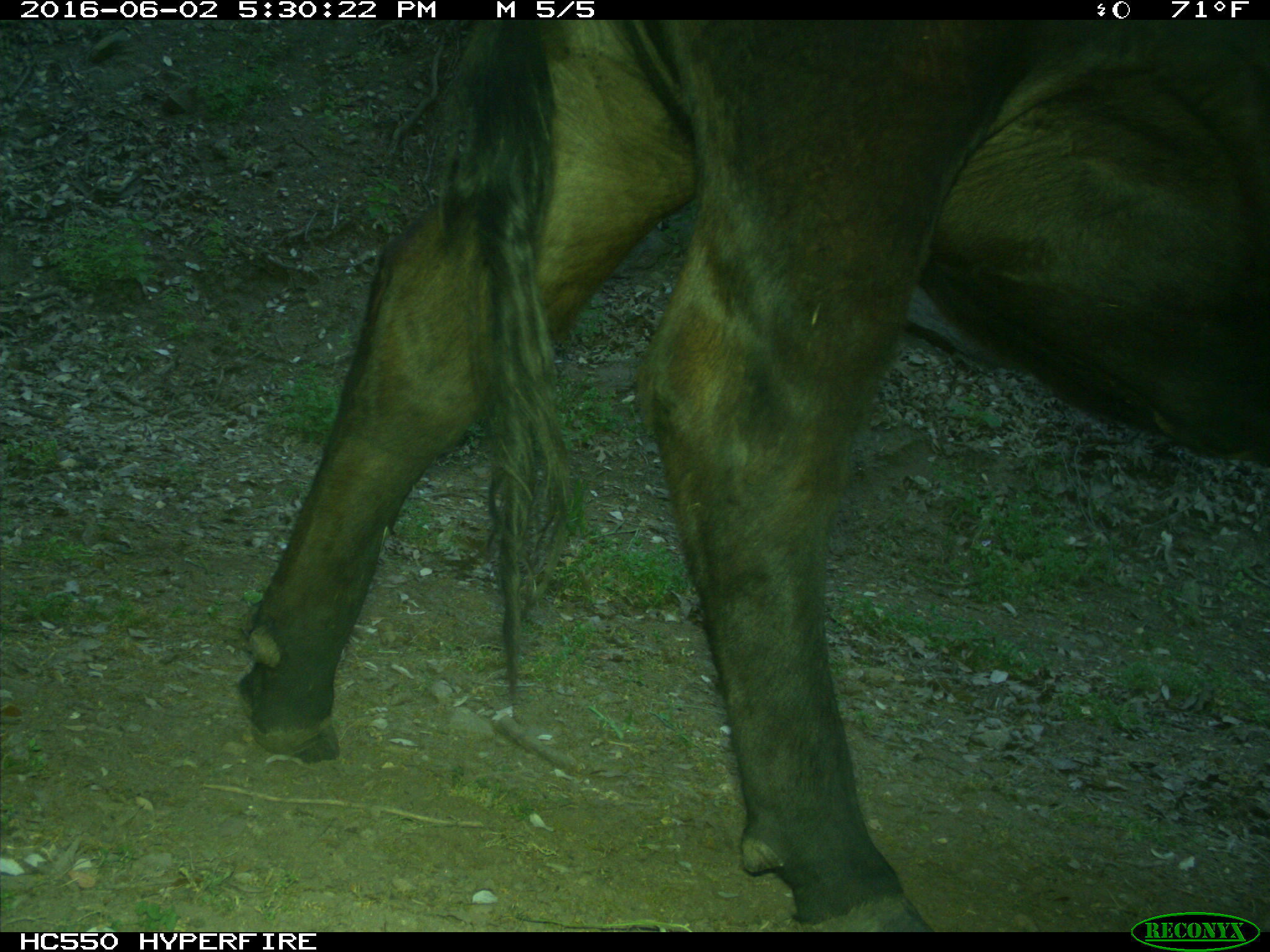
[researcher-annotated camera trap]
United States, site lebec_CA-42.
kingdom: Animalia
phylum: Chordata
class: Mammalia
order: Artiodactyla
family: Bovidae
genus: Bos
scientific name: Bos taurus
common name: domestic cow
Bos taurus (domestic cow).